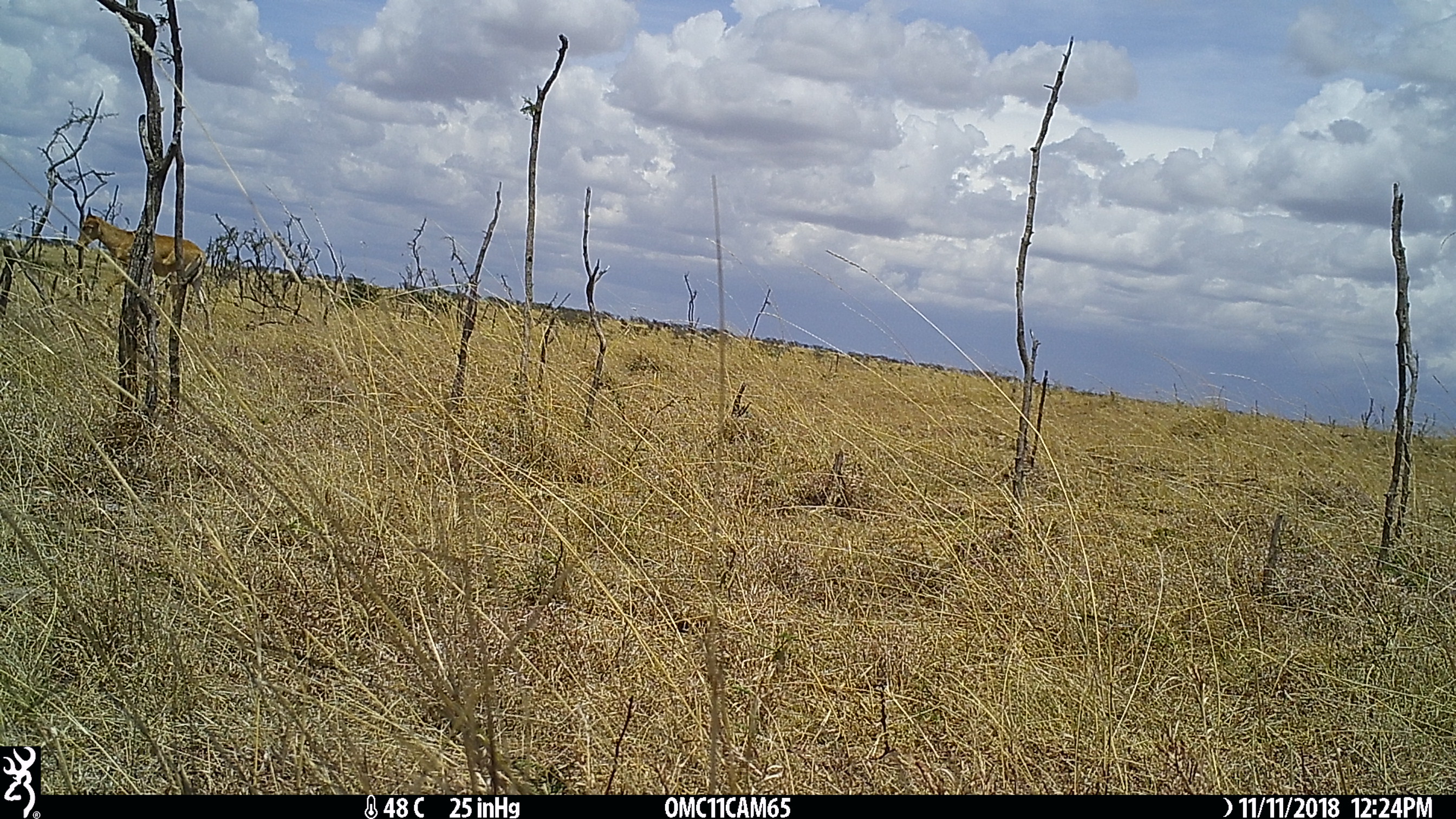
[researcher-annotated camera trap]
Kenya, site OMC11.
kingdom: Animalia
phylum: Chordata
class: Mammalia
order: Artiodactyla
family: Bovidae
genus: Alcelaphus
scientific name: Alcelaphus buselaphus cokii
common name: coke's hartebeest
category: hartebeest cokes